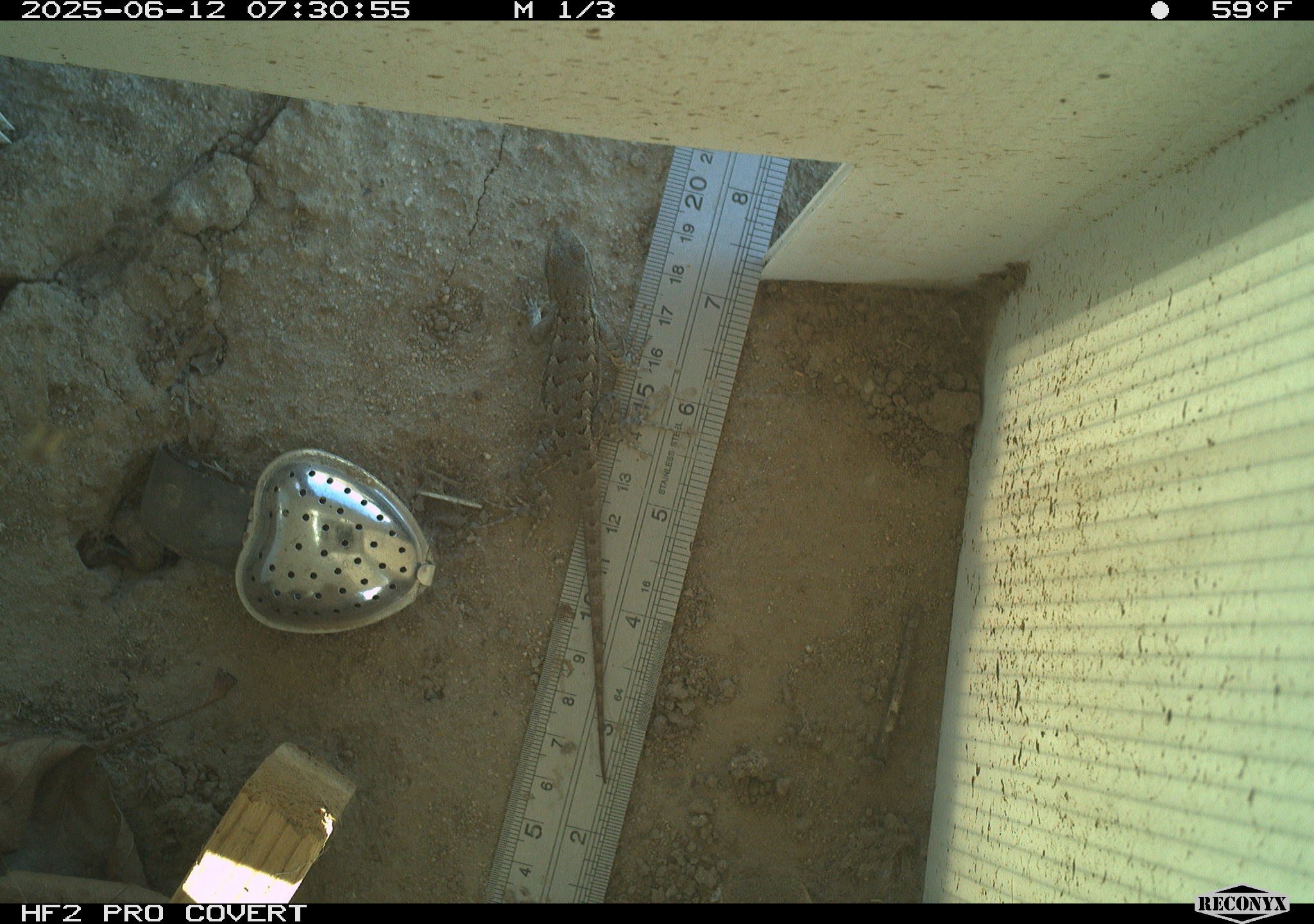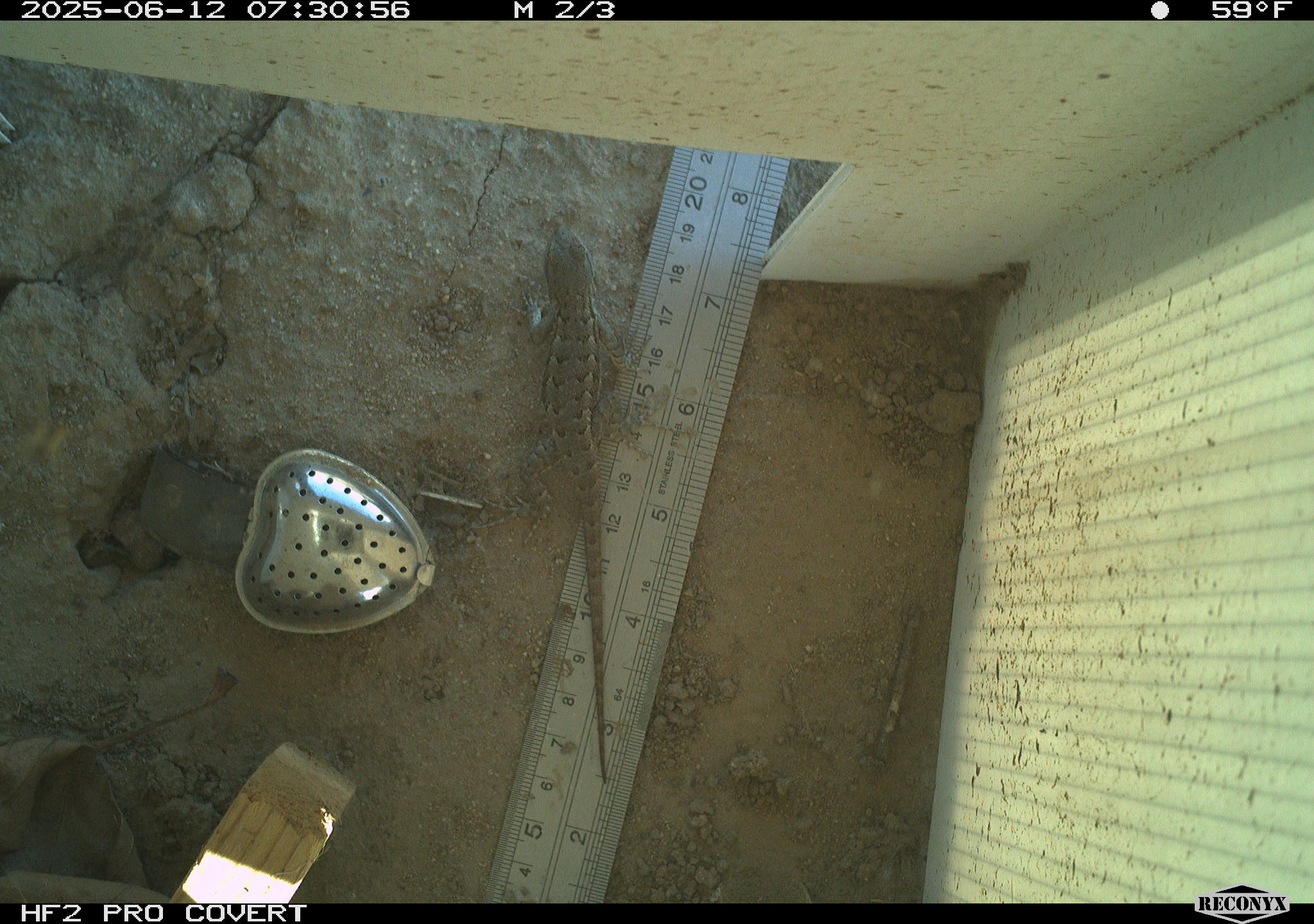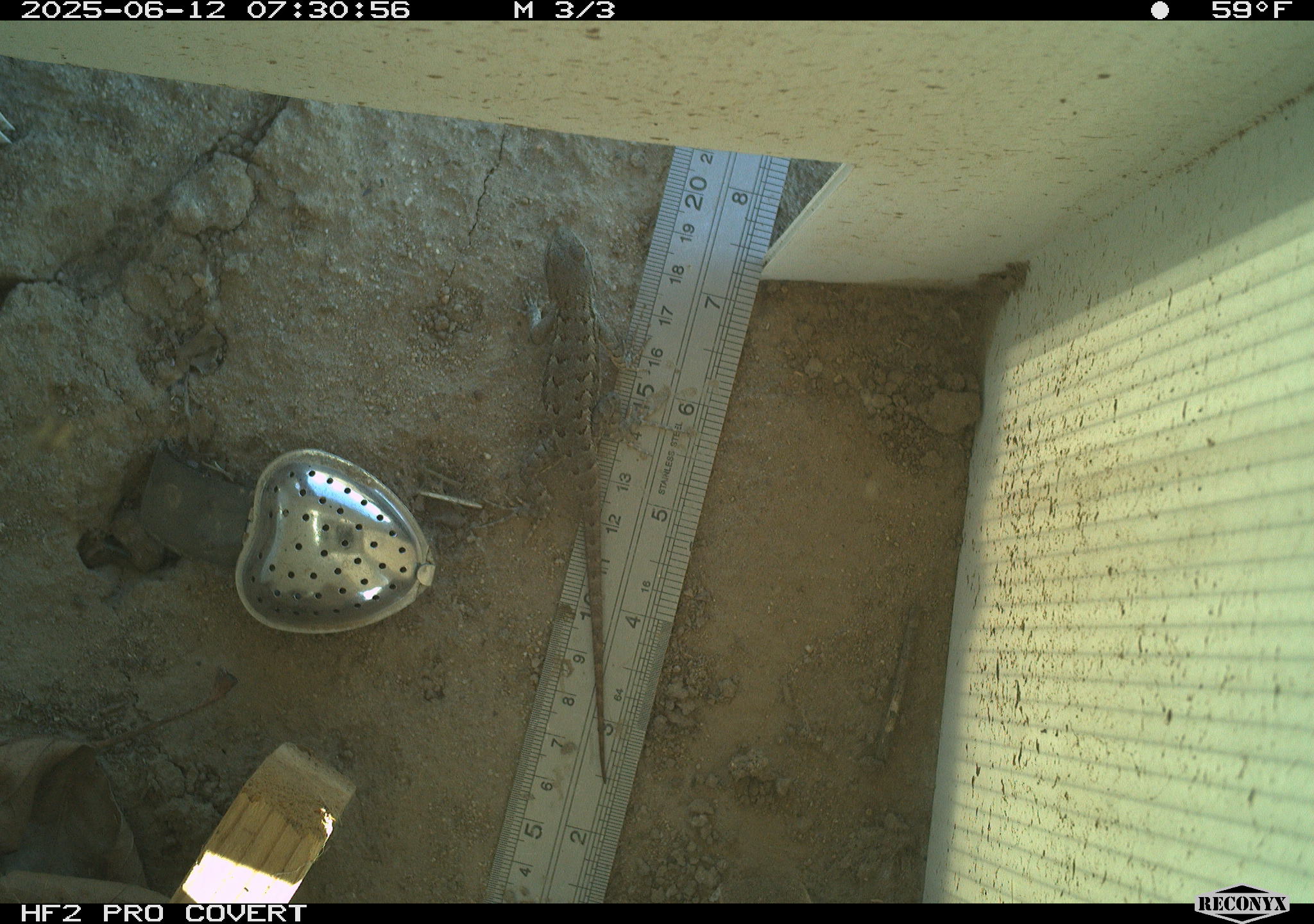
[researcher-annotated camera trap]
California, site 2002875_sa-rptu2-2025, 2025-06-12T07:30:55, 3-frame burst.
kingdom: Animalia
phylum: Chordata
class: Reptilia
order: Squamata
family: Phrynosomatidae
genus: Sceloporus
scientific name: Sceloporus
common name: spiny lizards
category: sceloporus species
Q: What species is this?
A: Sceloporus species (spiny lizards) (Sceloporus).